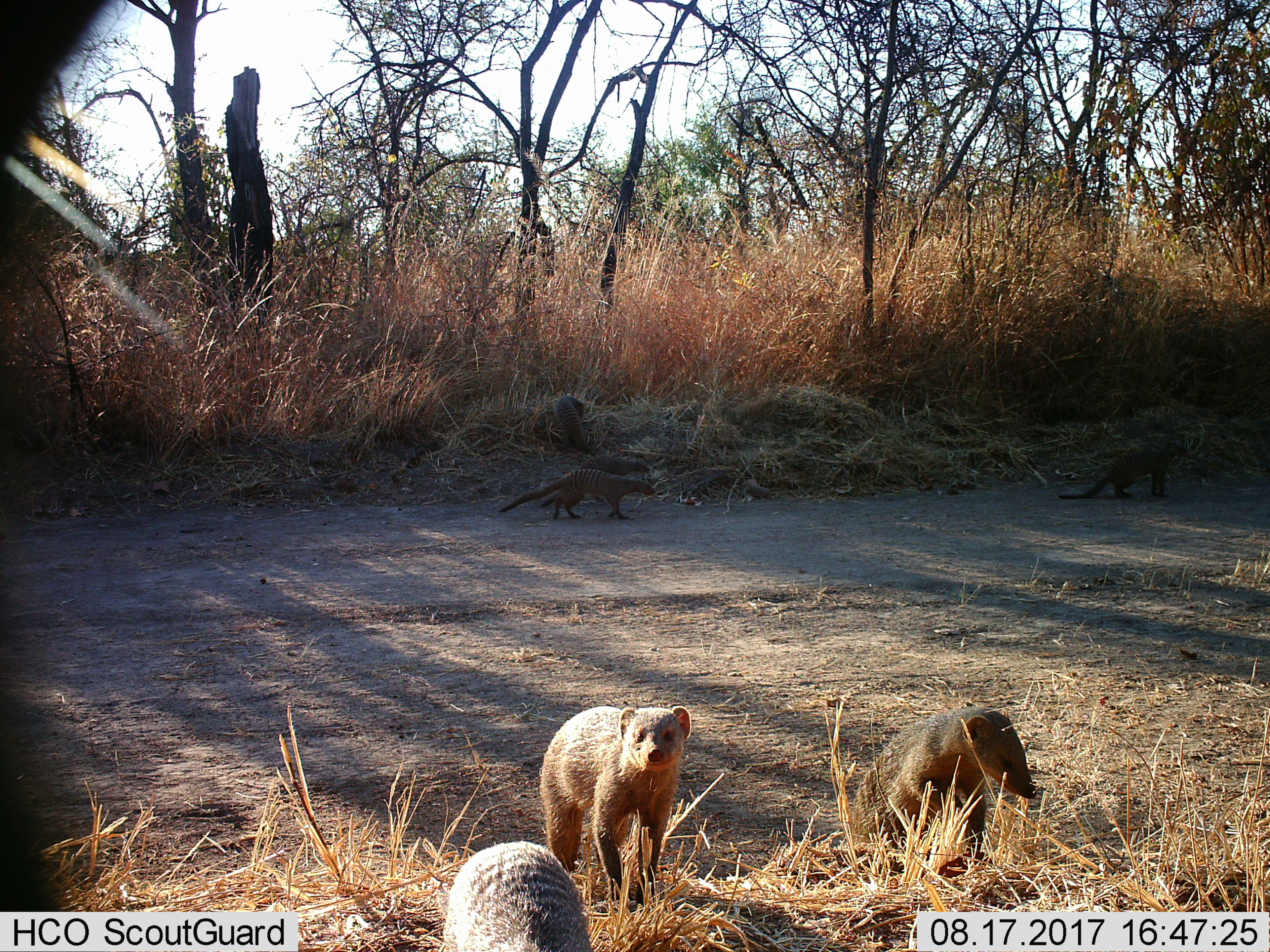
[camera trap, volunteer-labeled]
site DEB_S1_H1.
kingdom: Animalia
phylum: Chordata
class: Mammalia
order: Carnivora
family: Herpestidae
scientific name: Herpestidae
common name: mongoose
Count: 7.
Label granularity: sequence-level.